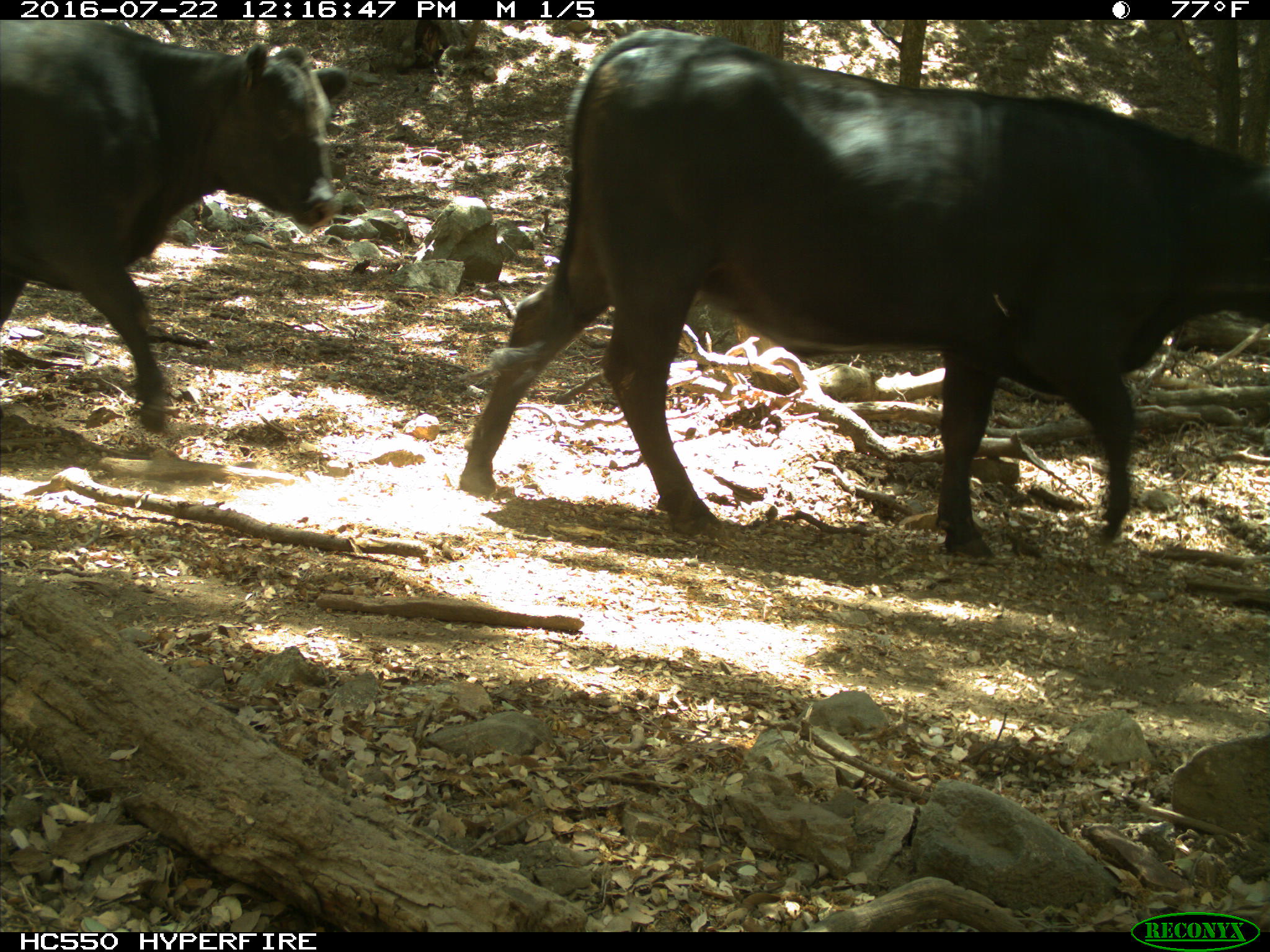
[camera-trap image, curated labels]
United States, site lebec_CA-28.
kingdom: Animalia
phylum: Chordata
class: Mammalia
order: Artiodactyla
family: Bovidae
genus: Bos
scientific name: Bos taurus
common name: domestic cow